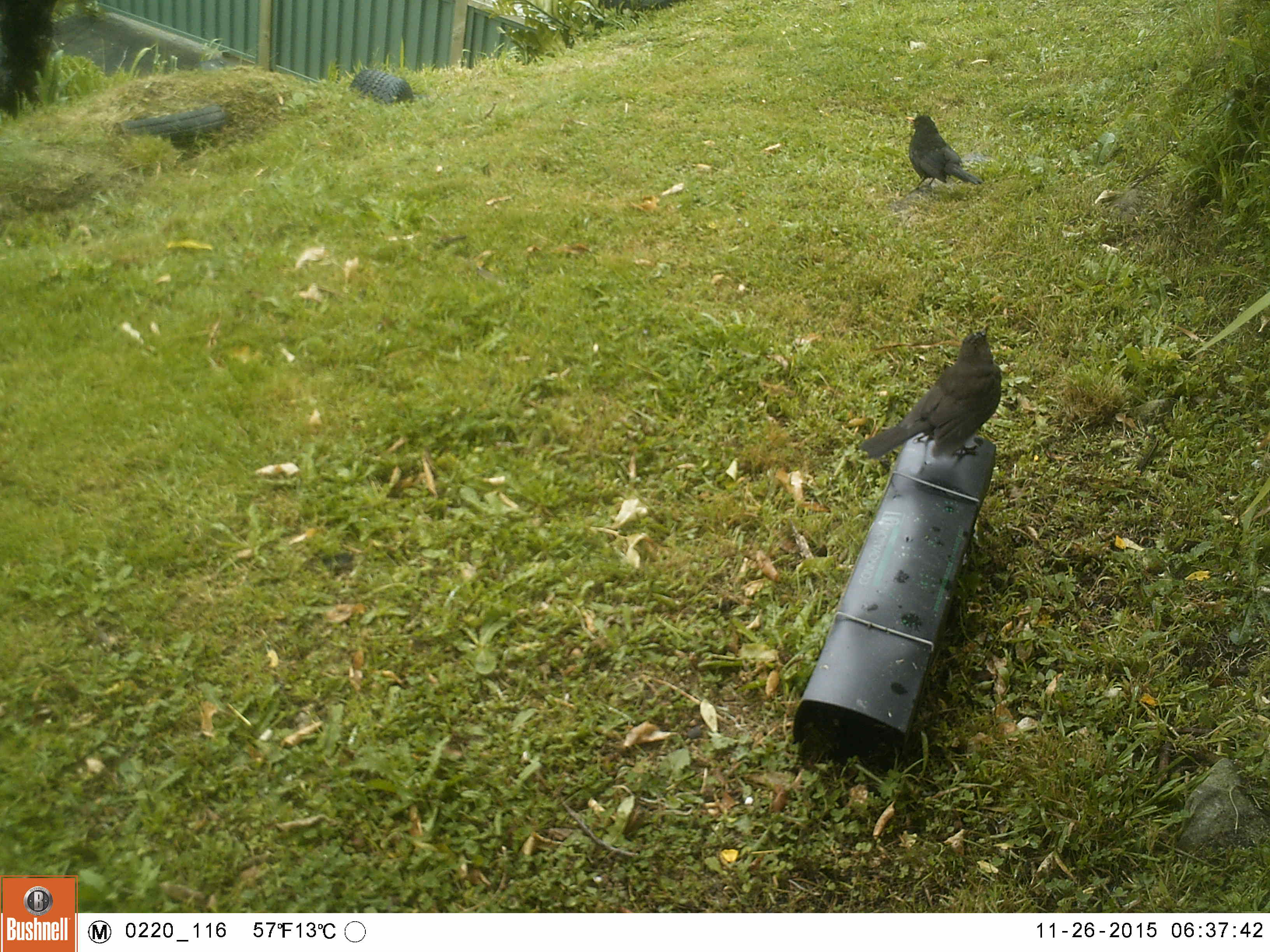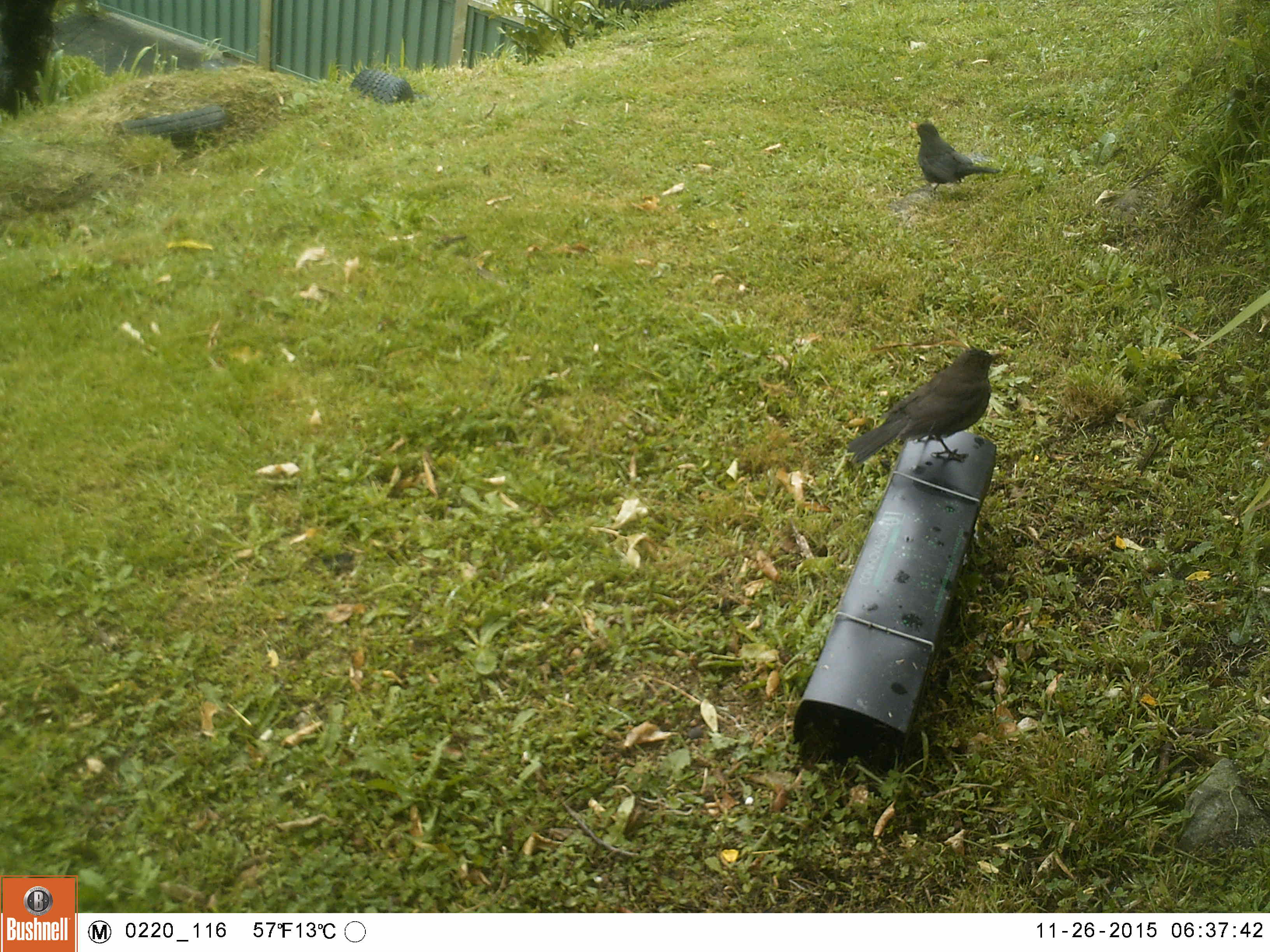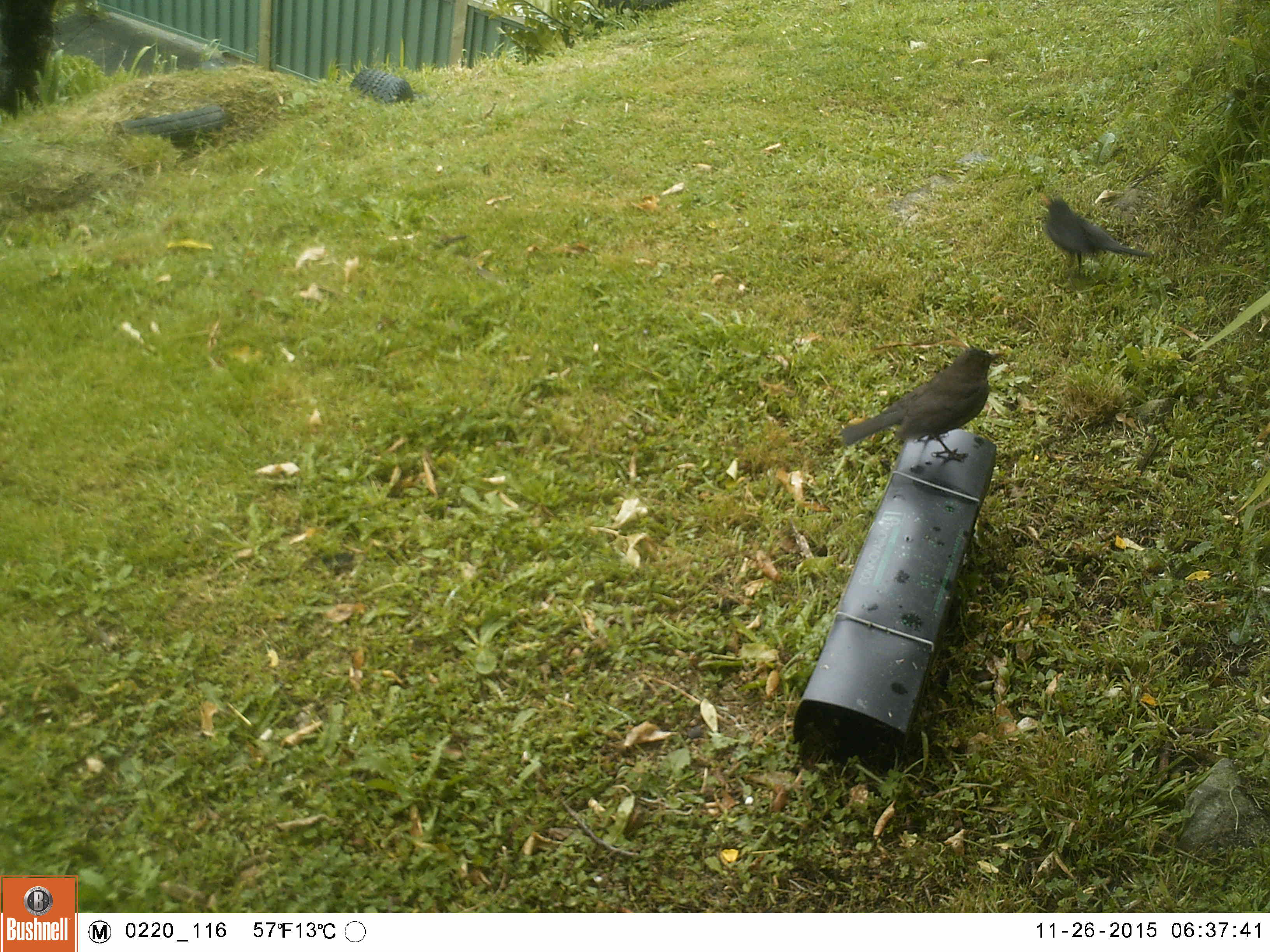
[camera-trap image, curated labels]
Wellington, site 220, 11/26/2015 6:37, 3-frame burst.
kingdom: Animalia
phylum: Chordata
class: Aves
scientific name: Aves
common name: bird